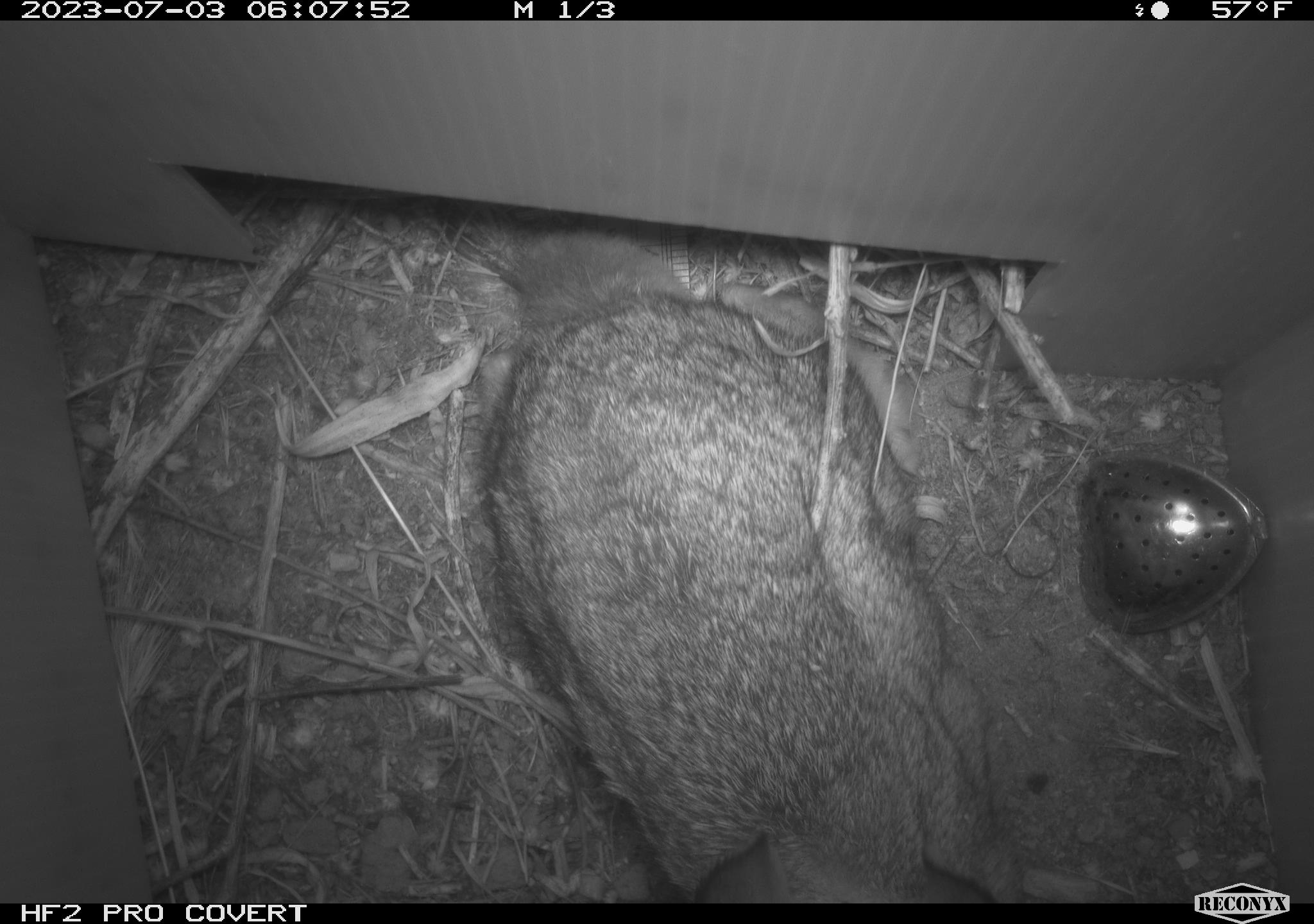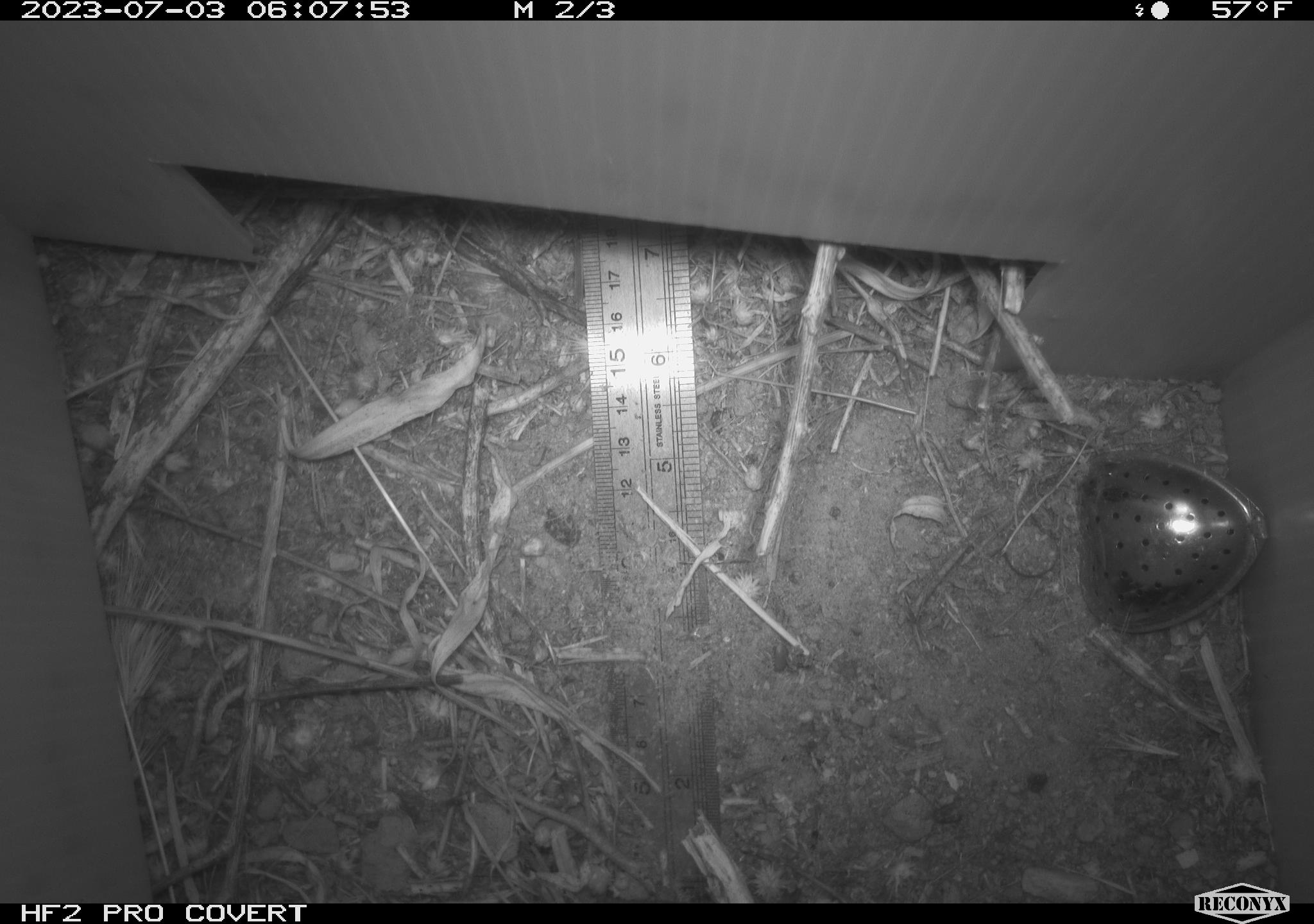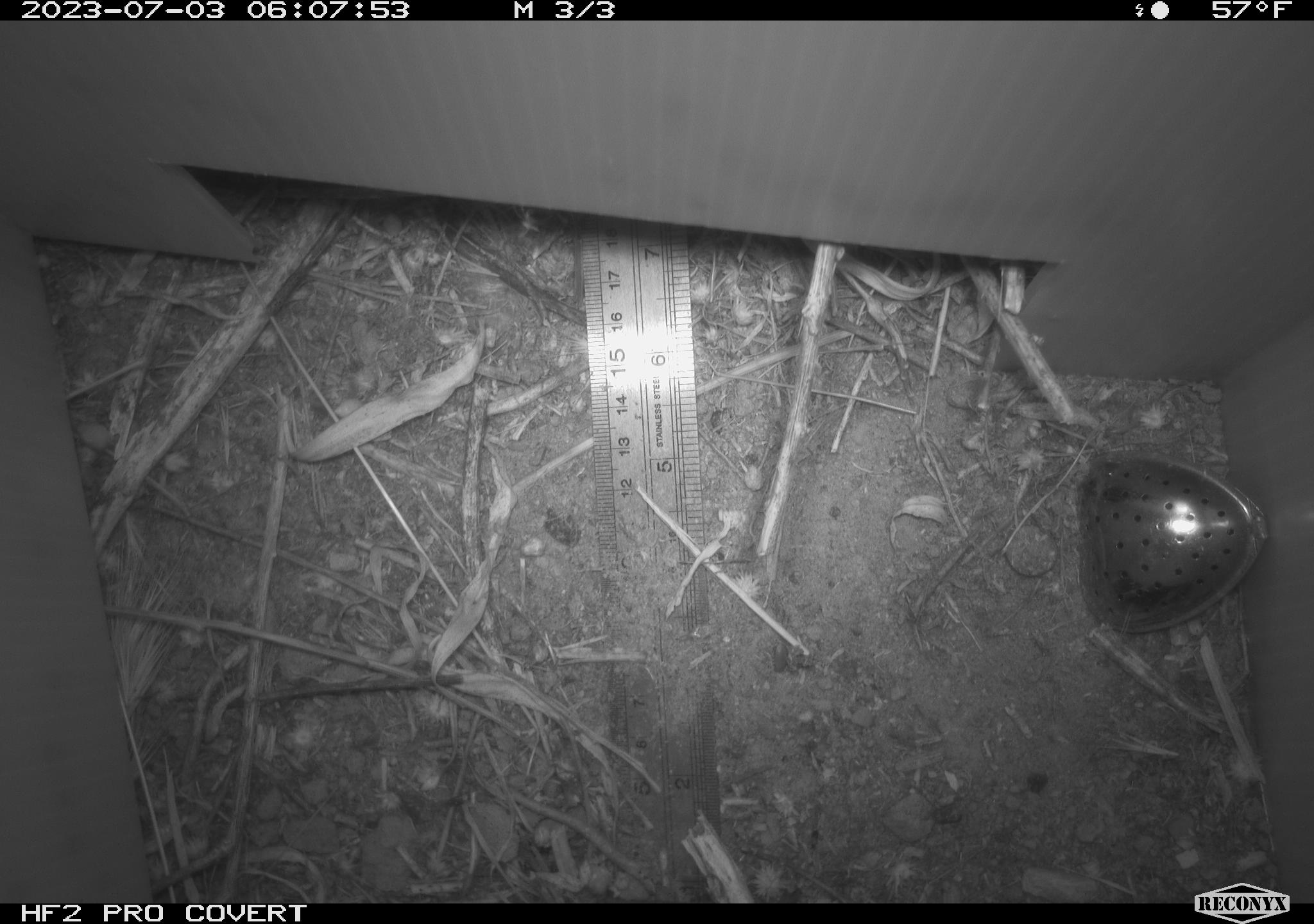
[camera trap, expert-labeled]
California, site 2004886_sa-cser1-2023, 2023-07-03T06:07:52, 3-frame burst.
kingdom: Animalia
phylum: Chordata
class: Mammalia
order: Lagomorpha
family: Leporidae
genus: Sylvilagus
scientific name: Sylvilagus bachmani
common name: brush rabbit